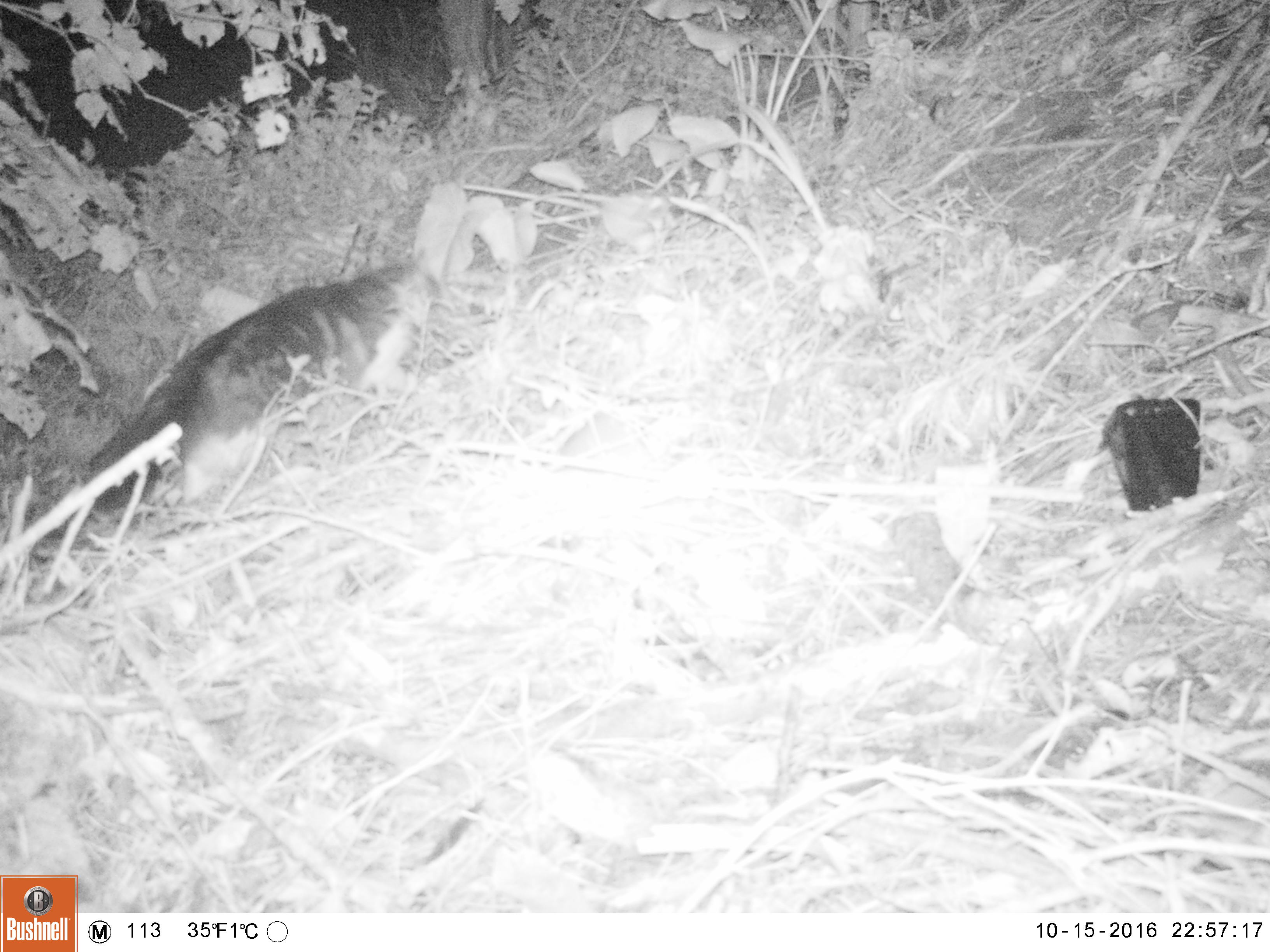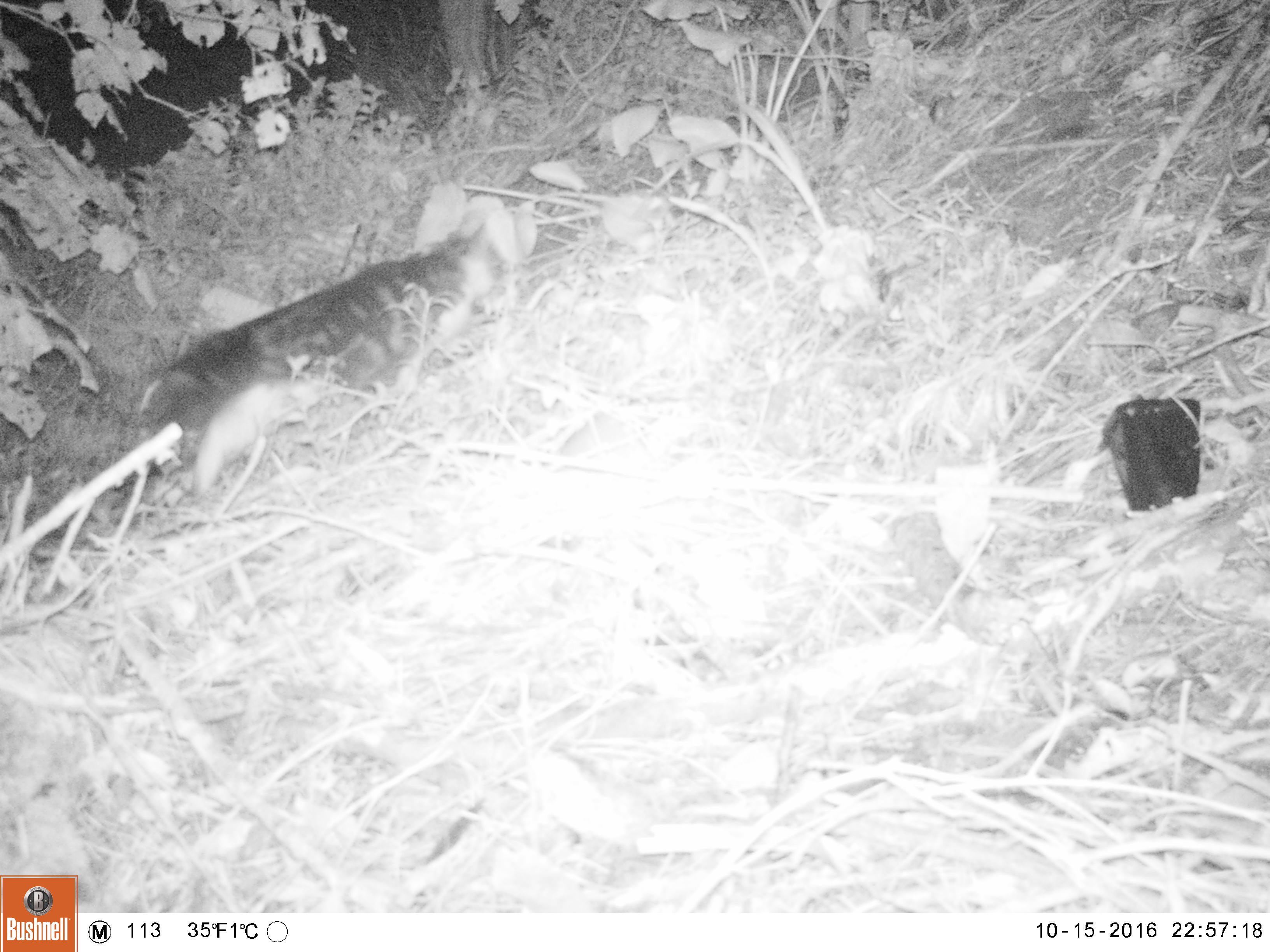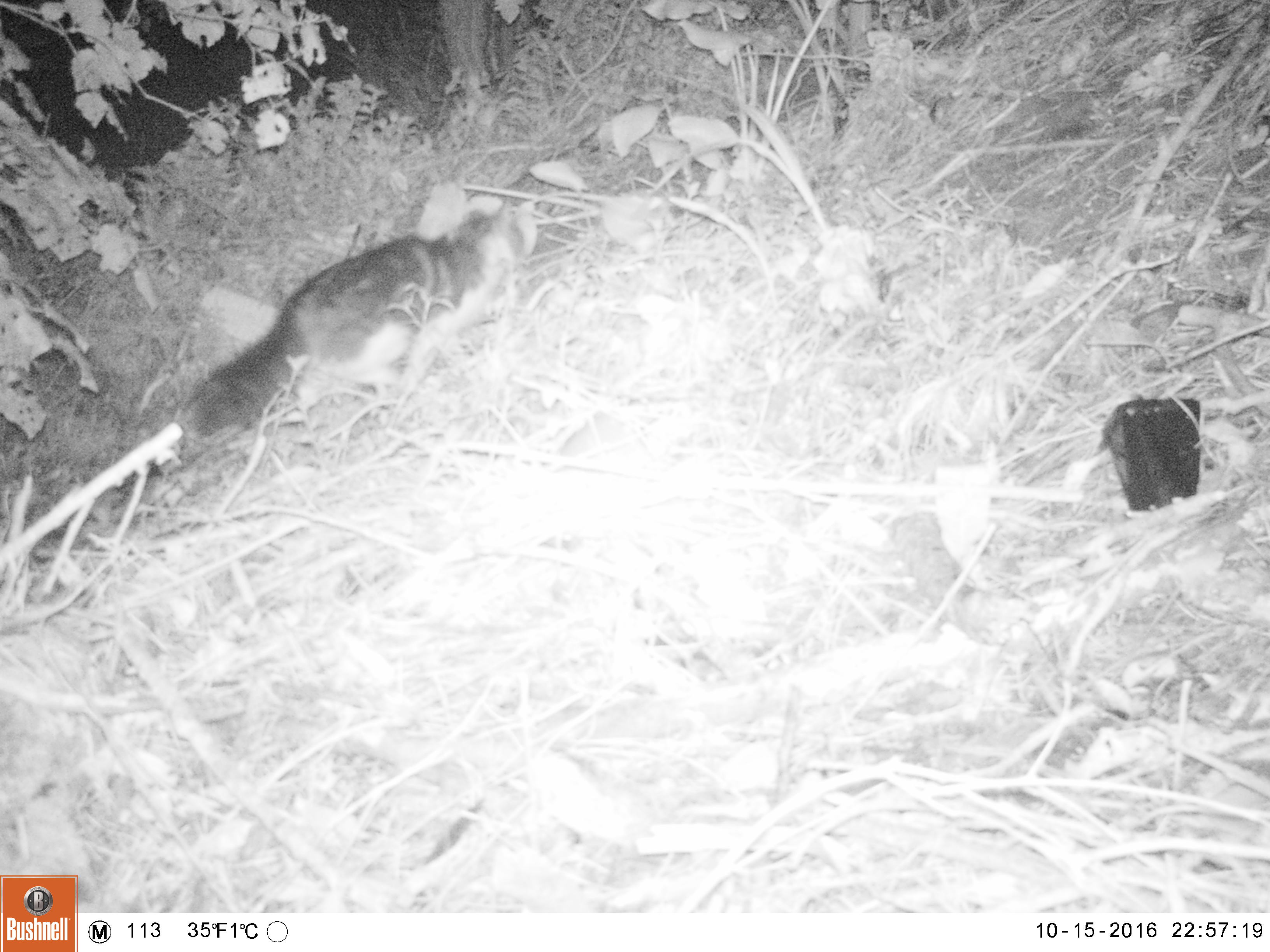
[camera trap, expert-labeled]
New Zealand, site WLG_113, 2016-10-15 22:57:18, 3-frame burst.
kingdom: Animalia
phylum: Chordata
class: Mammalia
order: Carnivora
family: Felidae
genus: Felis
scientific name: Felis catus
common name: domestic cat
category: cat